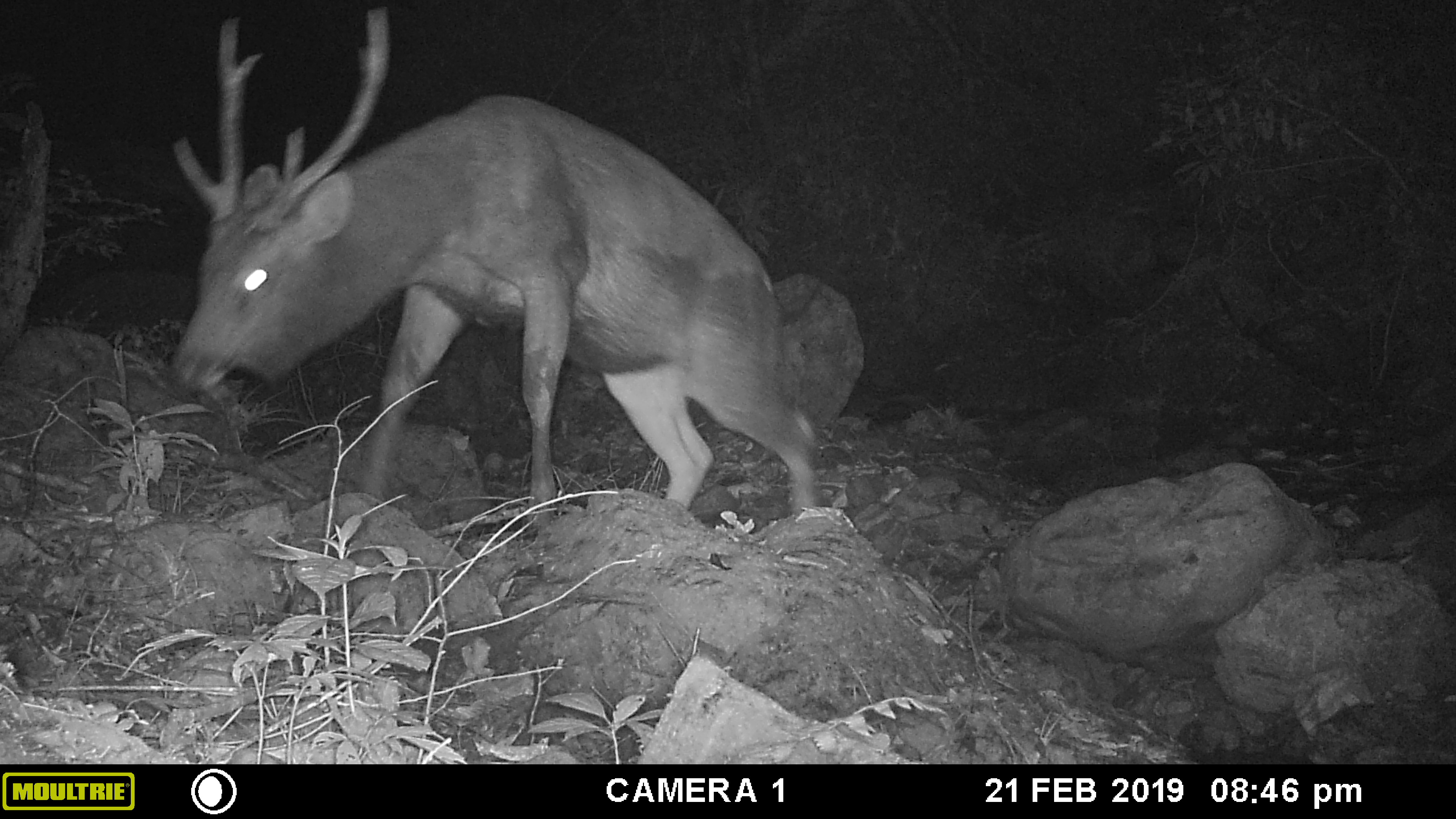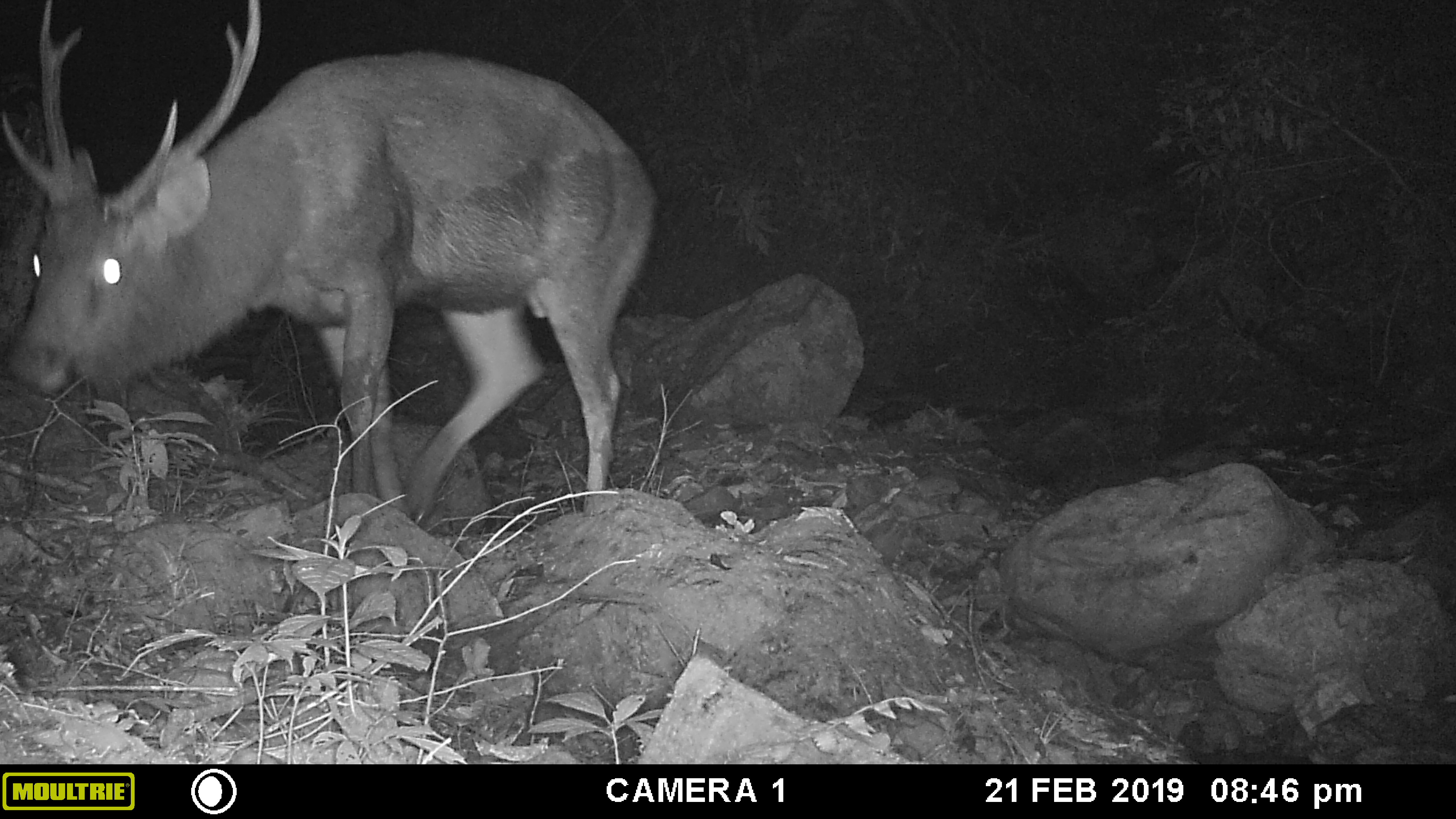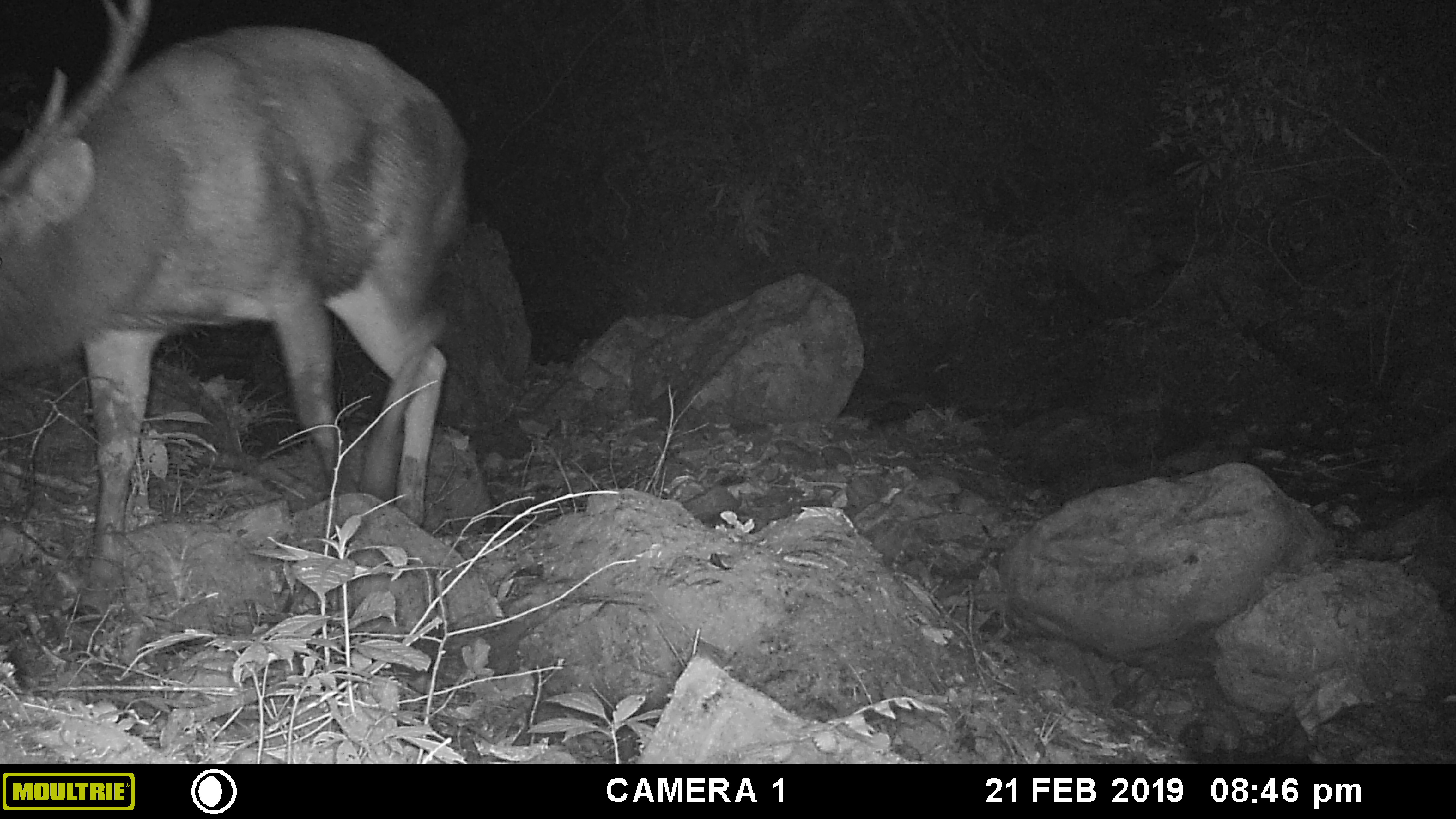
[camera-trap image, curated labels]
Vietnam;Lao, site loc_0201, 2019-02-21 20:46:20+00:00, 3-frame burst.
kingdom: Animalia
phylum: Chordata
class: Mammalia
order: Artiodactyla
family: Cervidae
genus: Rusa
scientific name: Rusa unicolor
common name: sambar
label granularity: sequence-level